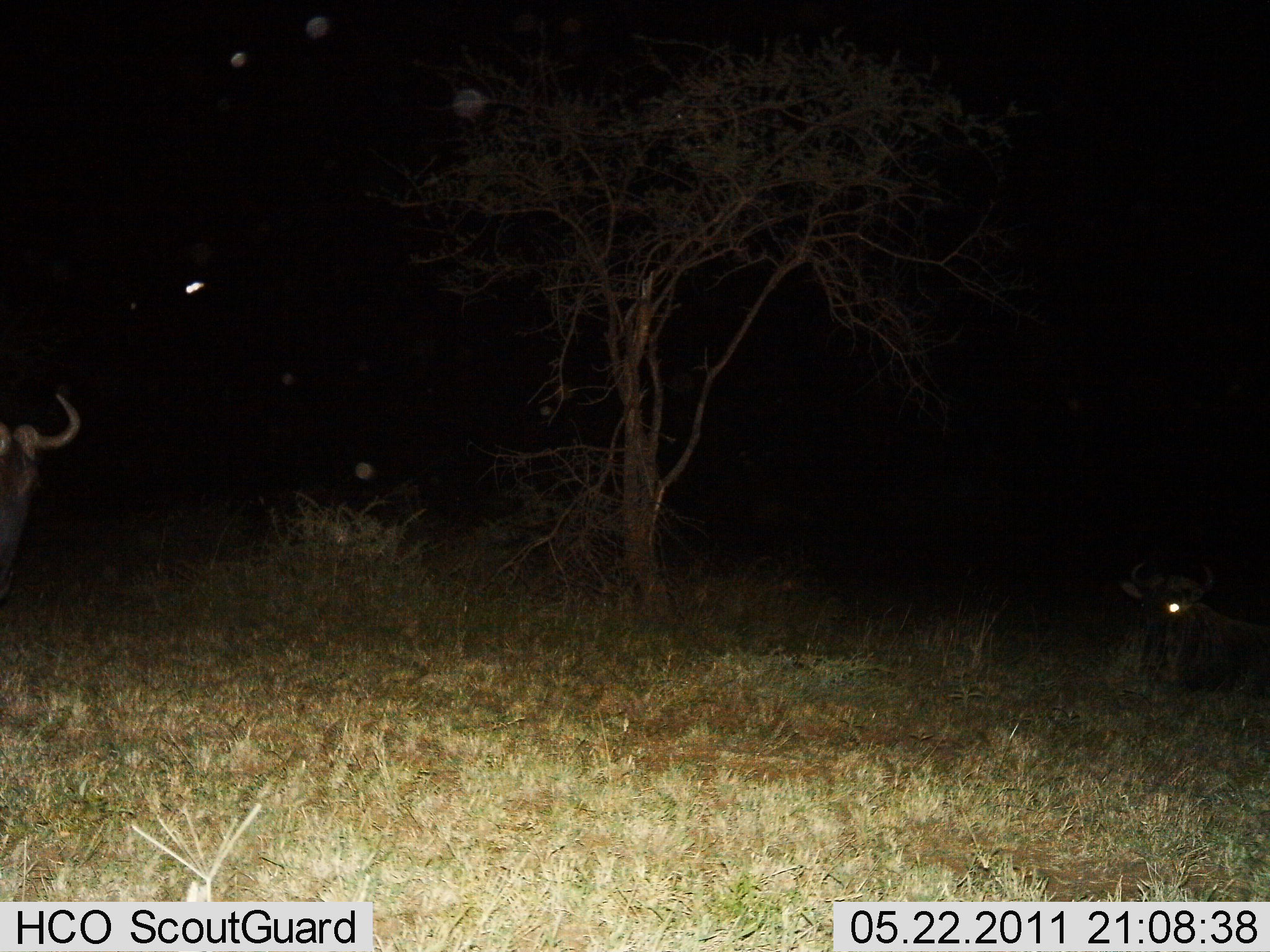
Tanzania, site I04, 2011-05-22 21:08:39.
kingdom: Animalia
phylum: Chordata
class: Mammalia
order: Artiodactyla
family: Bovidae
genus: Connochaetes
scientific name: Connochaetes taurinus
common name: blue wildebeest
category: wildebeest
Wildebeest (blue wildebeest) (Connochaetes taurinus), count 2. Behavior (volunteer vote fractions): standing 73%, resting 82%, moving 0%, interacting 0%. Young present (vote fraction): 0%. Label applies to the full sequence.